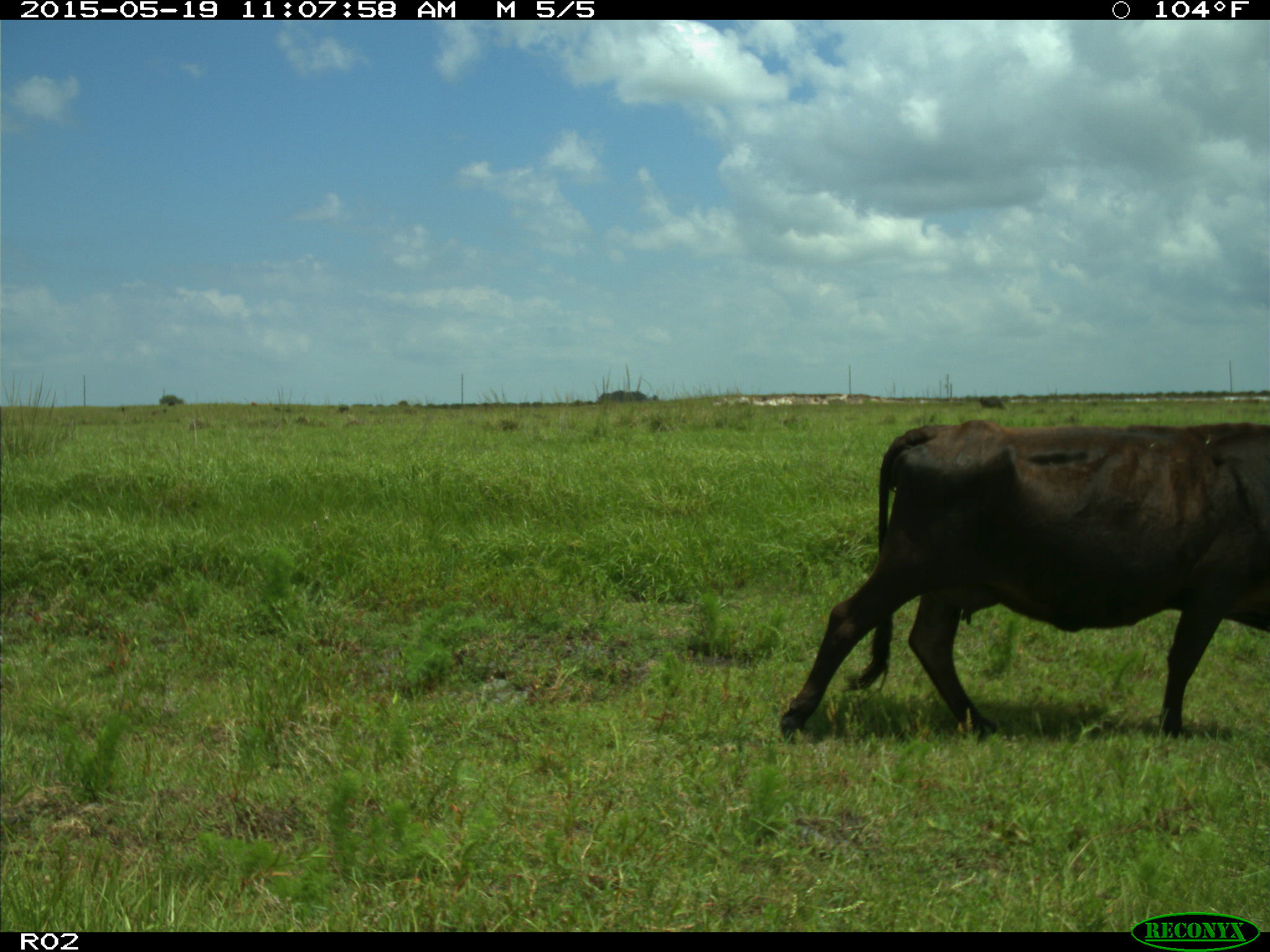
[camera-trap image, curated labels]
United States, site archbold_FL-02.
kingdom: Animalia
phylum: Chordata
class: Mammalia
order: Artiodactyla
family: Bovidae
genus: Bos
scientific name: Bos taurus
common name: domestic cow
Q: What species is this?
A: Bos taurus (domestic cow).